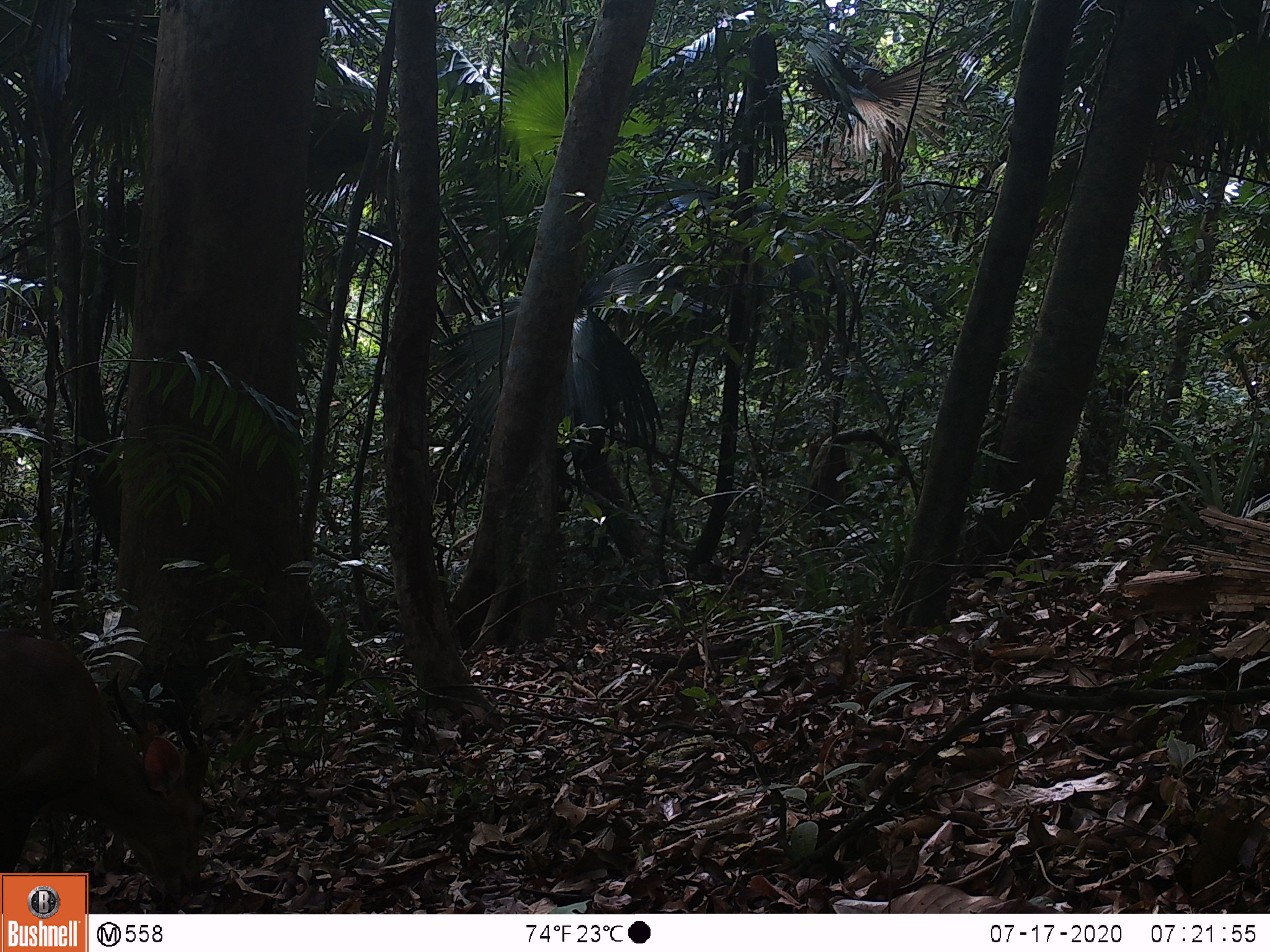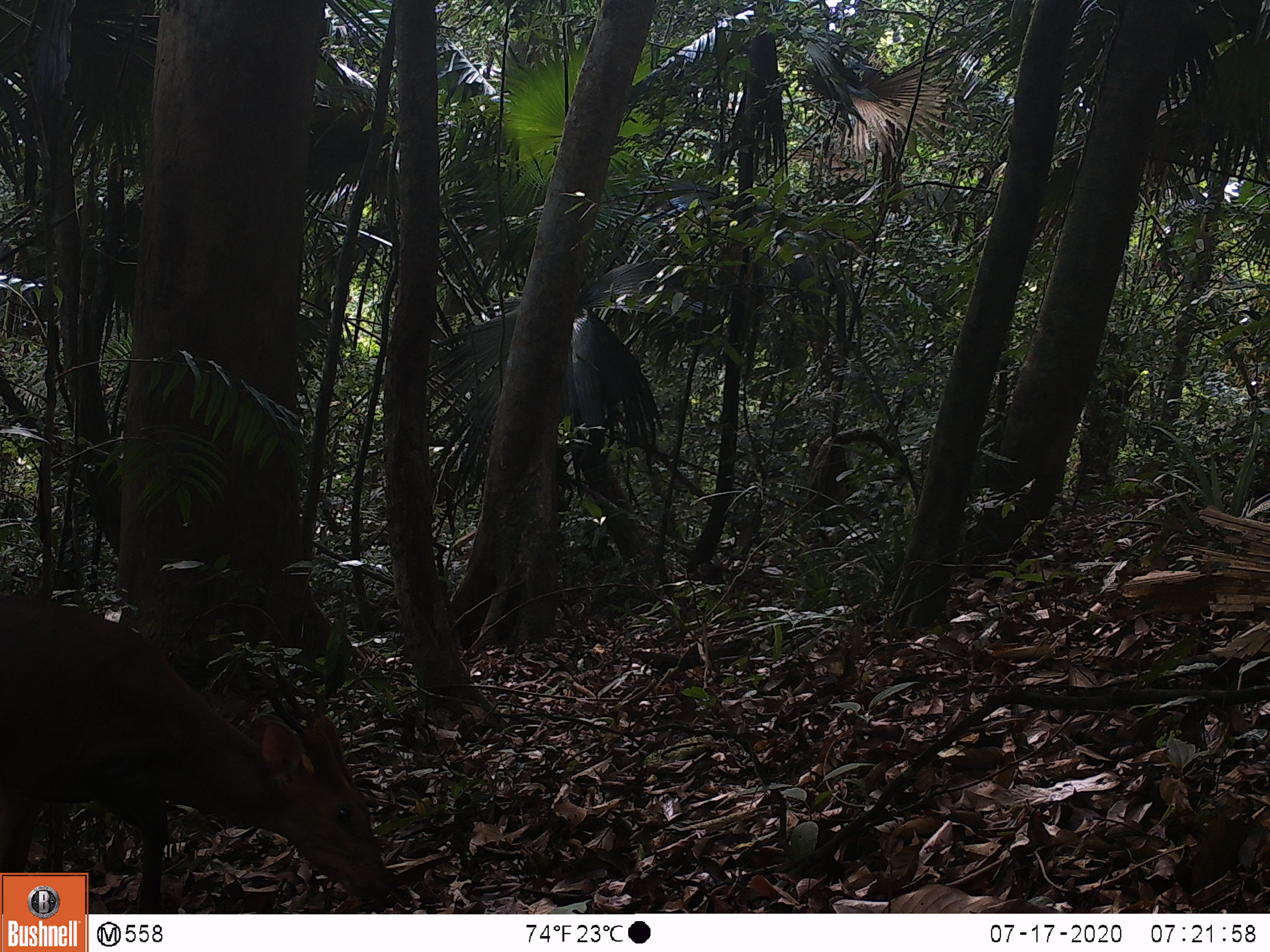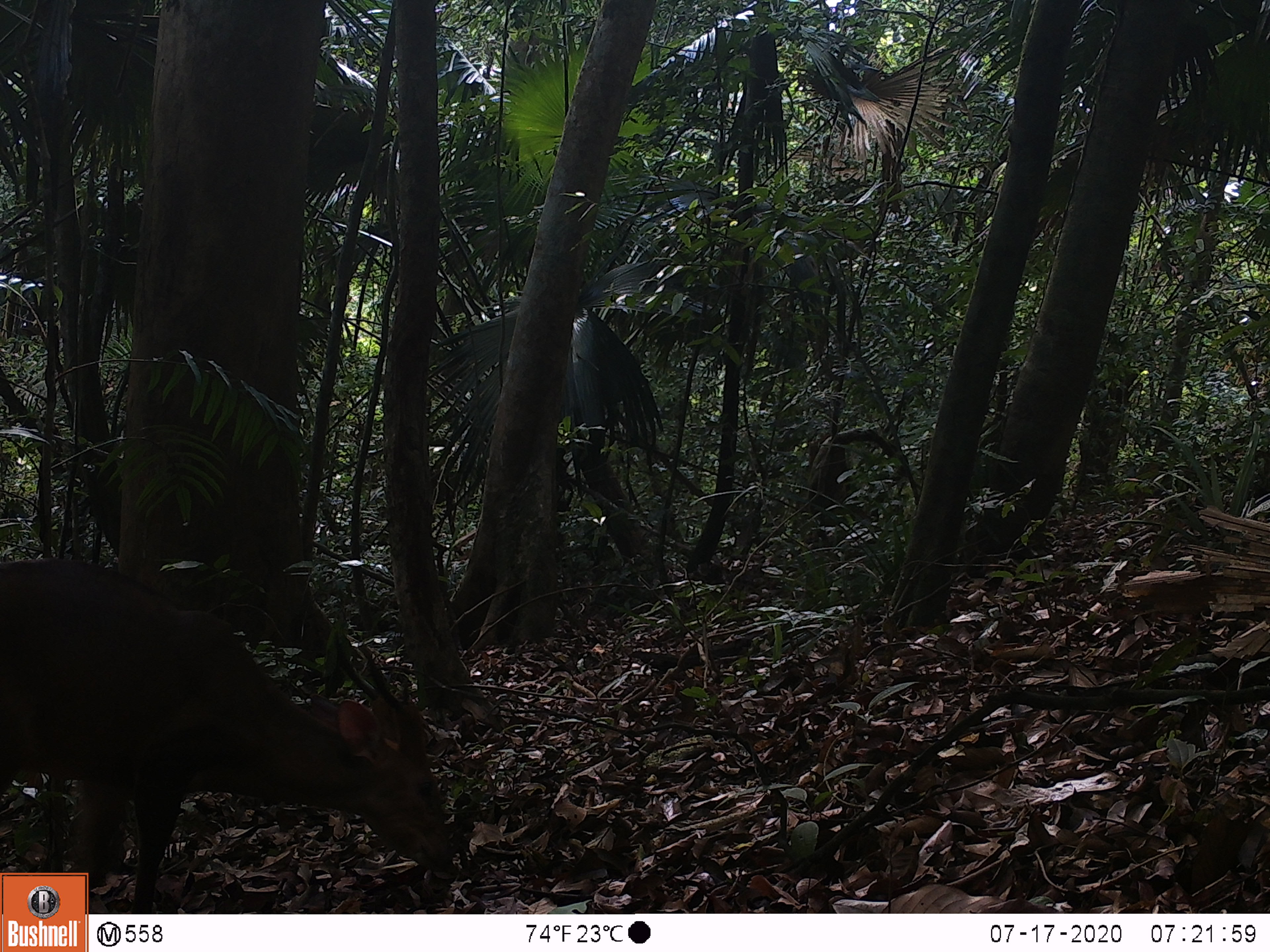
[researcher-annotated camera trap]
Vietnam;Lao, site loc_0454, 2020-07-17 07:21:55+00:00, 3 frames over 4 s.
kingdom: Animalia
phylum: Chordata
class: Mammalia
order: Artiodactyla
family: Cervidae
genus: Muntiacus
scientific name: Muntiacus vuquangensis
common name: large-antlered muntjac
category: large antlered muntjac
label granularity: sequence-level